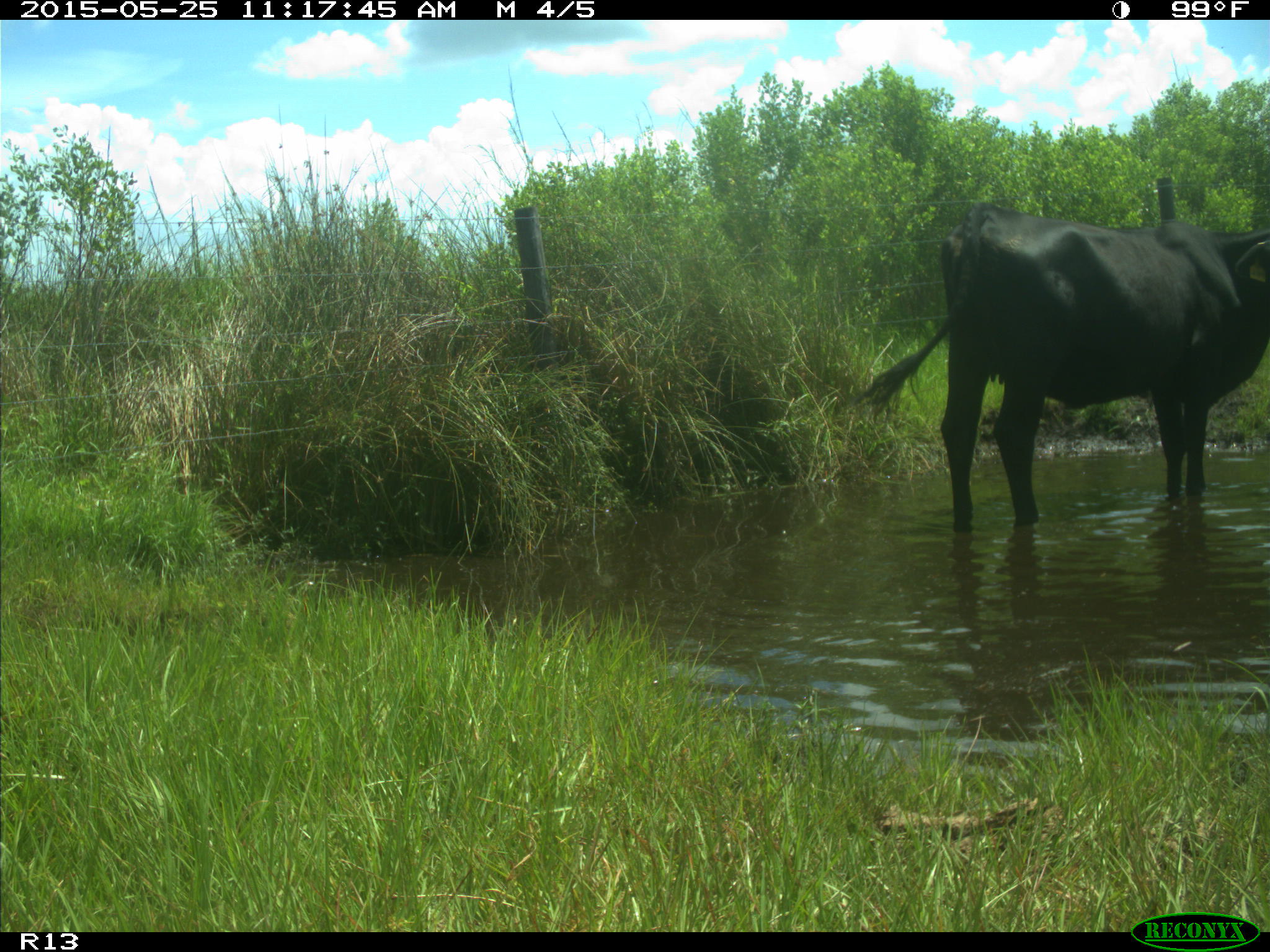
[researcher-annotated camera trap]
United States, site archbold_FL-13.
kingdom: Animalia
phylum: Chordata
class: Mammalia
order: Artiodactyla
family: Bovidae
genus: Bos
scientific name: Bos taurus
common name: domestic cow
Bos taurus (domestic cow).